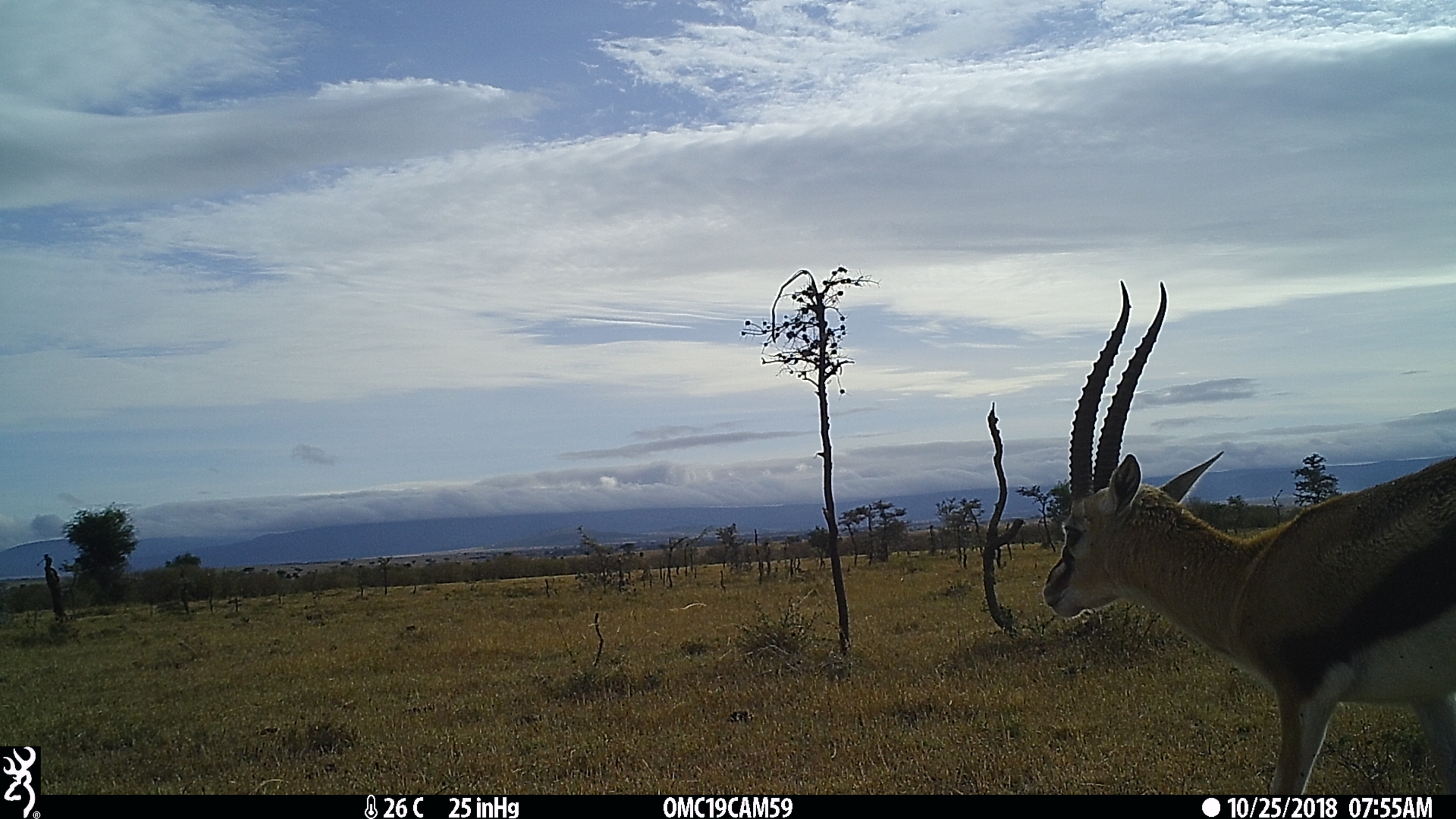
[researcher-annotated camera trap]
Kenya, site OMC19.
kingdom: Animalia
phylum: Chordata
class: Mammalia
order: Artiodactyla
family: Bovidae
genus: Eudorcas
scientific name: Eudorcas thomsonii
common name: thomon's gazelle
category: gazelle thomsons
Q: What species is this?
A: Gazelle thomsons (thomon's gazelle) (Eudorcas thomsonii).